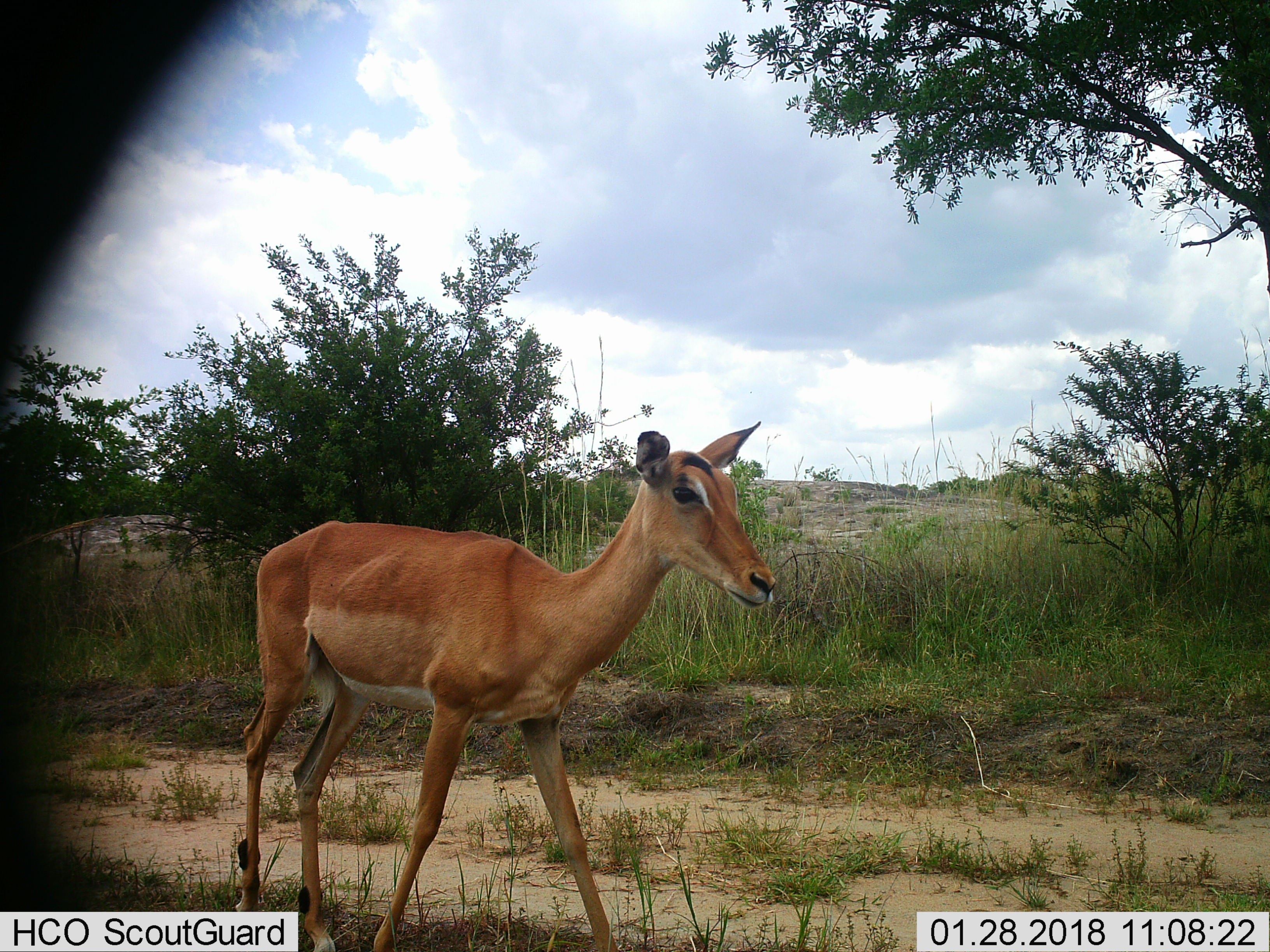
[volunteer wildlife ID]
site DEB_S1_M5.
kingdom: Animalia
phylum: Chordata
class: Mammalia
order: Artiodactyla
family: Bovidae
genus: Aepyceros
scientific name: Aepyceros melampus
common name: impala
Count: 1.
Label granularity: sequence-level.